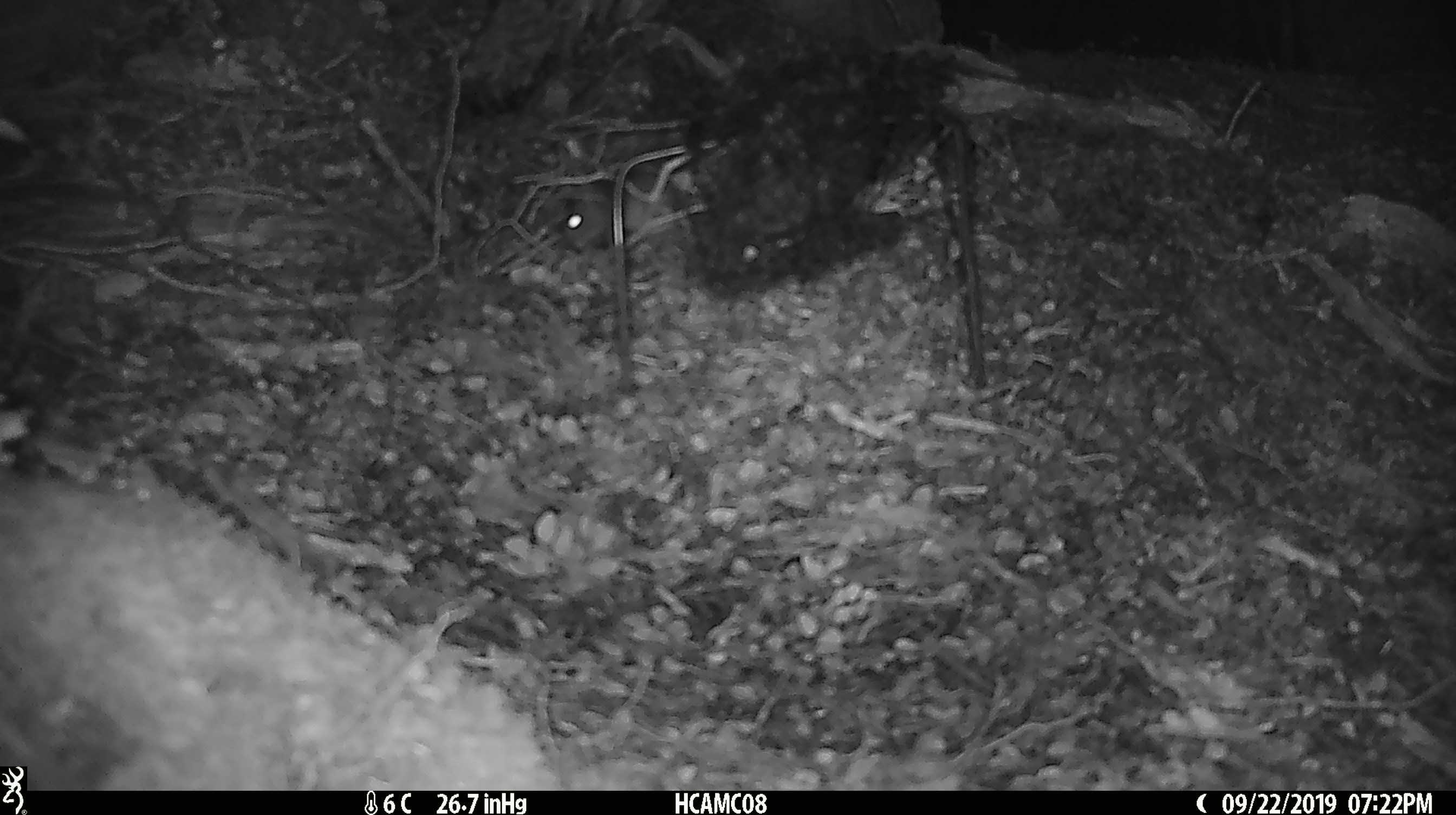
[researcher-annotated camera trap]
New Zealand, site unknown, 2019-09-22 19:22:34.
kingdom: Animalia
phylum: Chordata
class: Mammalia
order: Rodentia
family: Muridae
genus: Mus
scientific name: Mus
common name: mouse